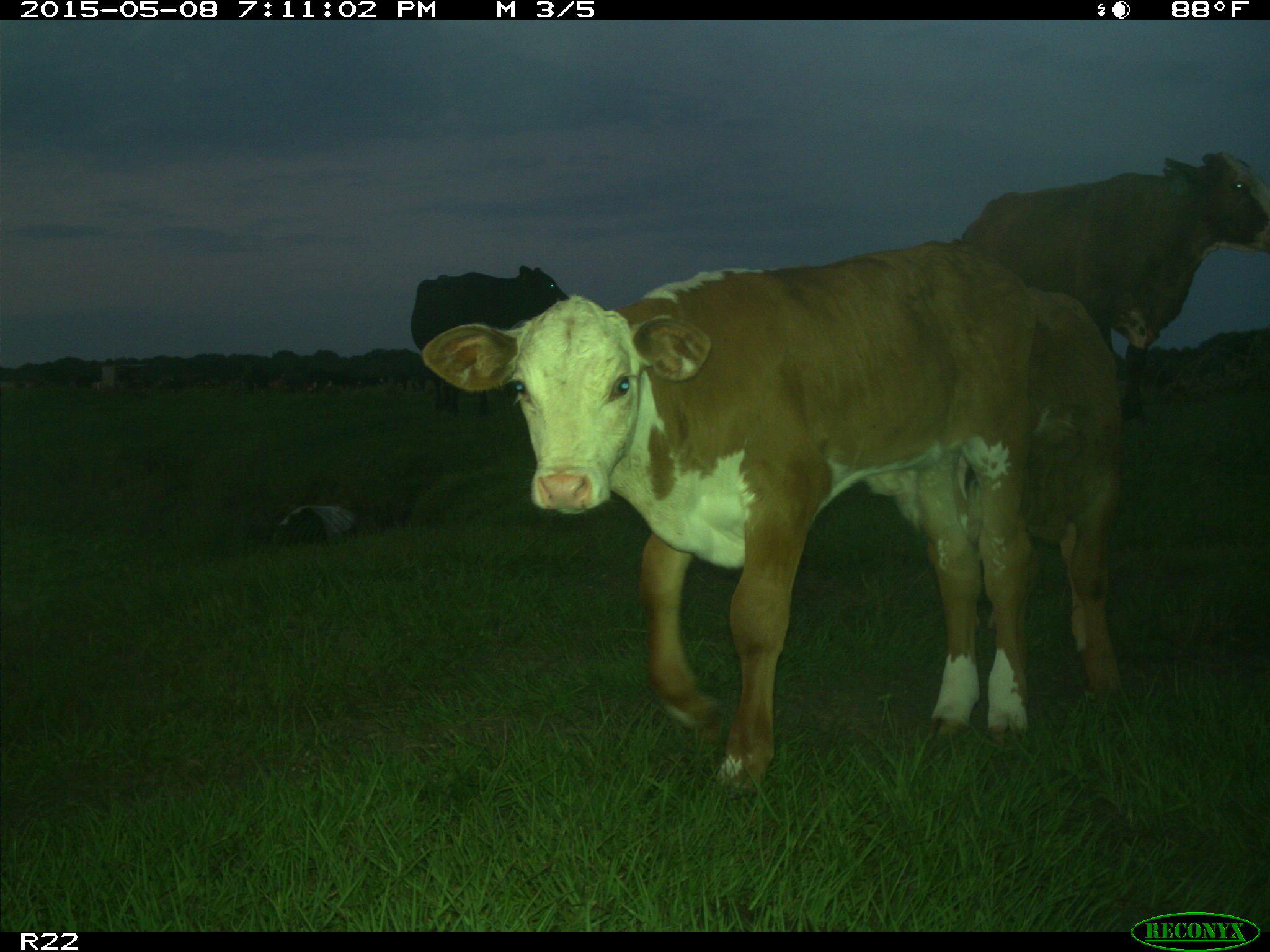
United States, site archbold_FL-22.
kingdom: Animalia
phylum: Chordata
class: Mammalia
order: Artiodactyla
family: Bovidae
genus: Bos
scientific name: Bos taurus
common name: domestic cow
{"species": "Bos taurus (domestic cow)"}